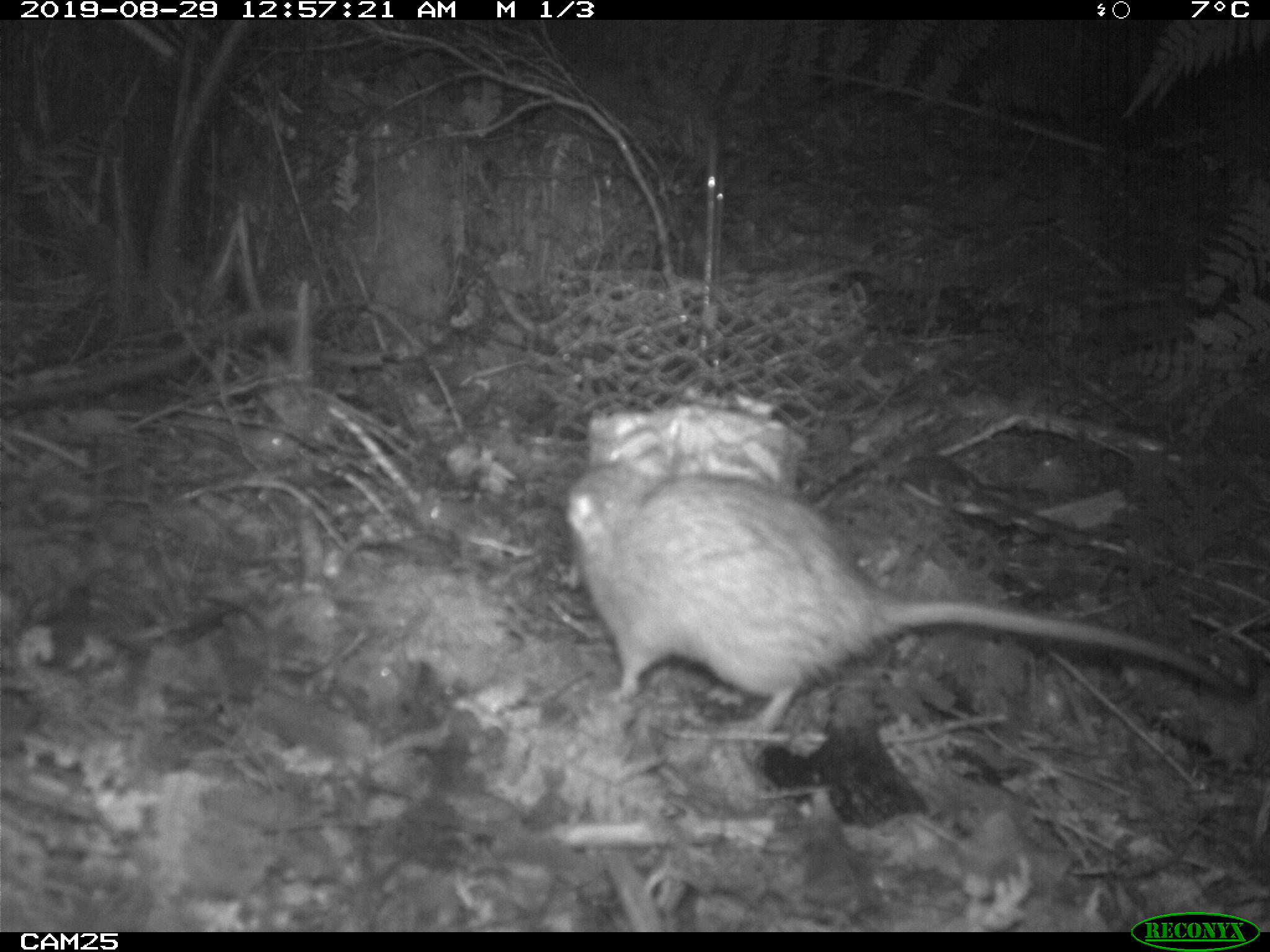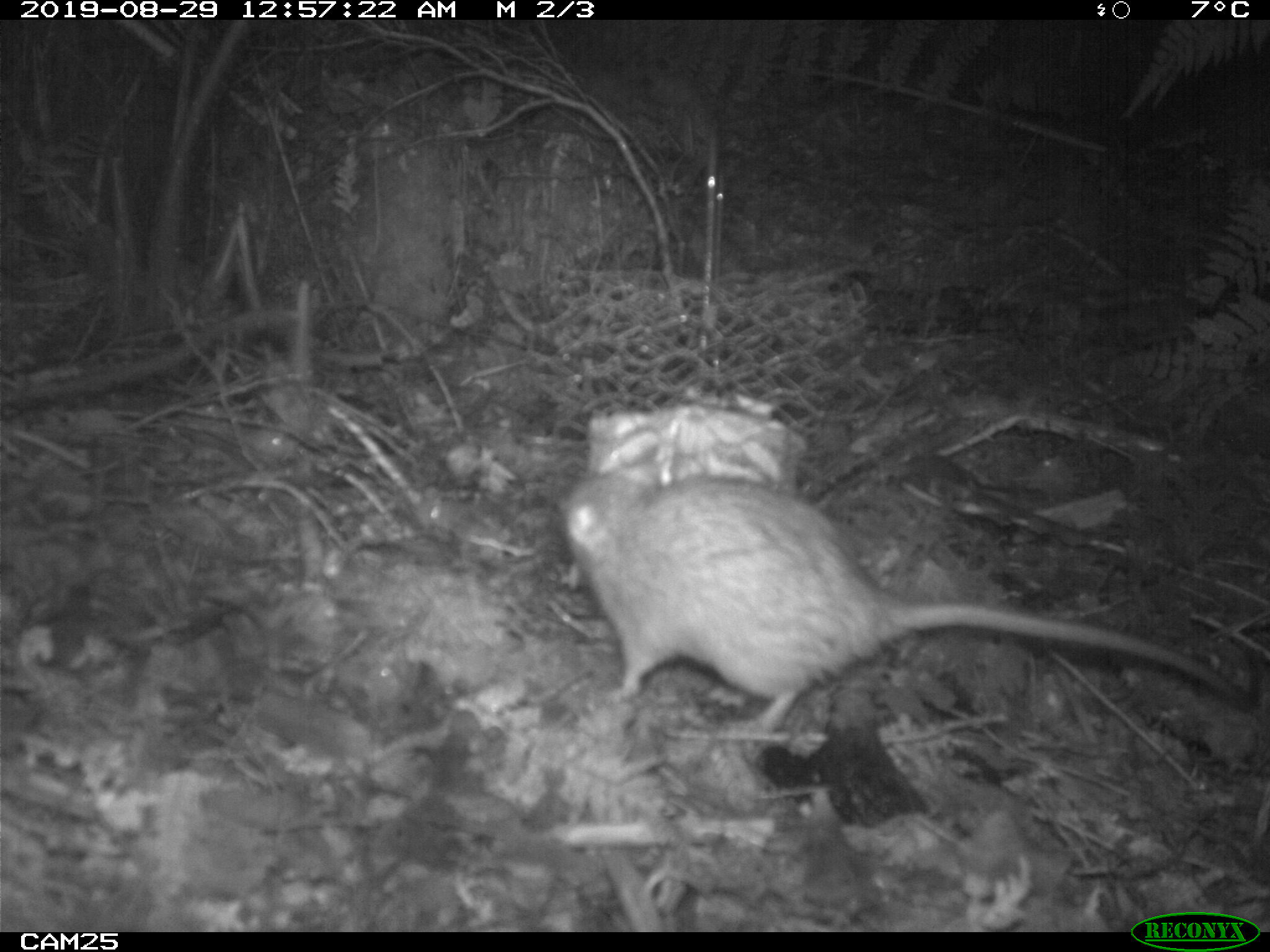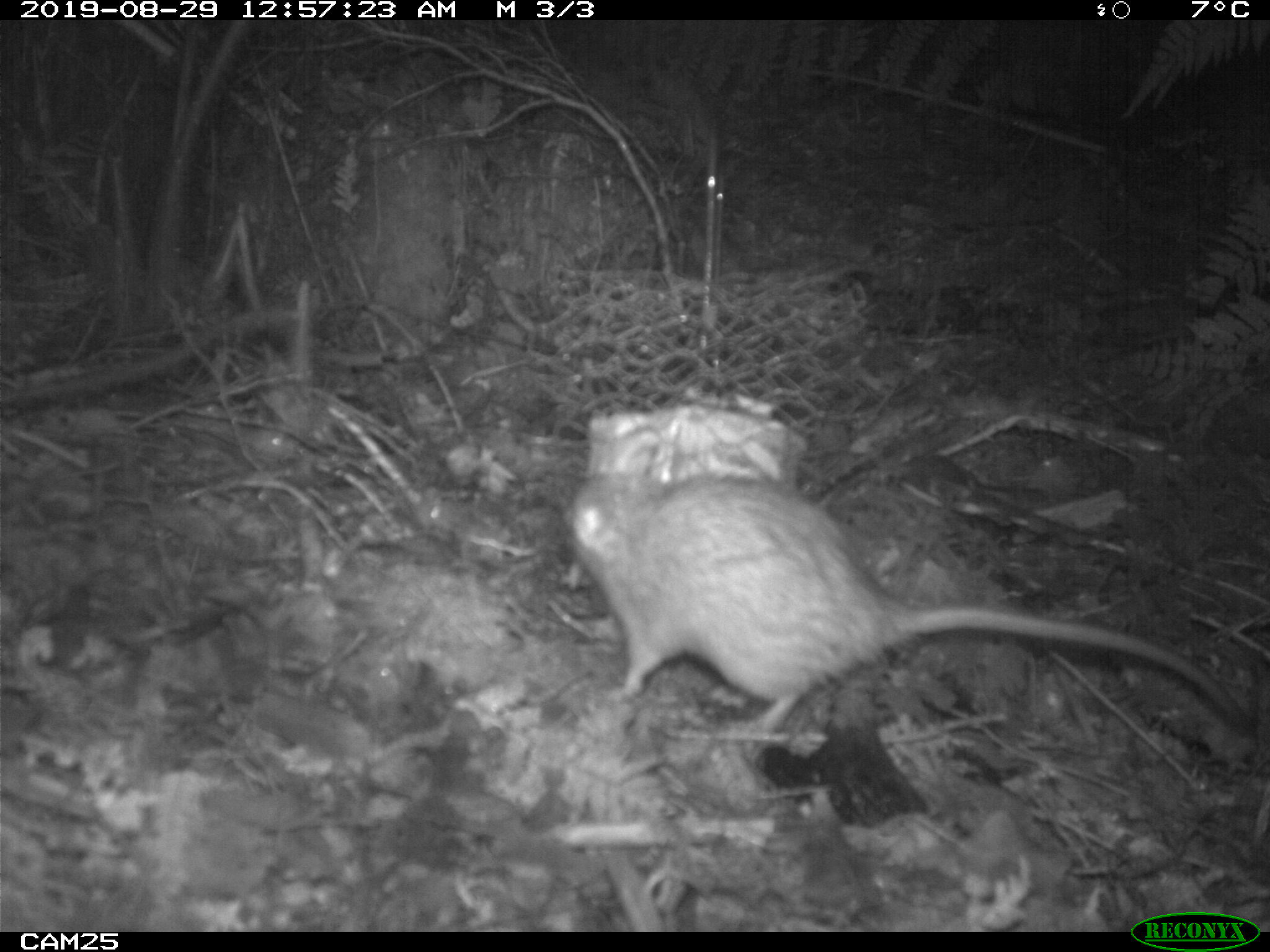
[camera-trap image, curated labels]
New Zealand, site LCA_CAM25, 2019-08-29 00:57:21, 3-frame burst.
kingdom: Animalia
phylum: Chordata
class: Mammalia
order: Rodentia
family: Muridae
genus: Rattus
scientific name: Rattus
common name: rat